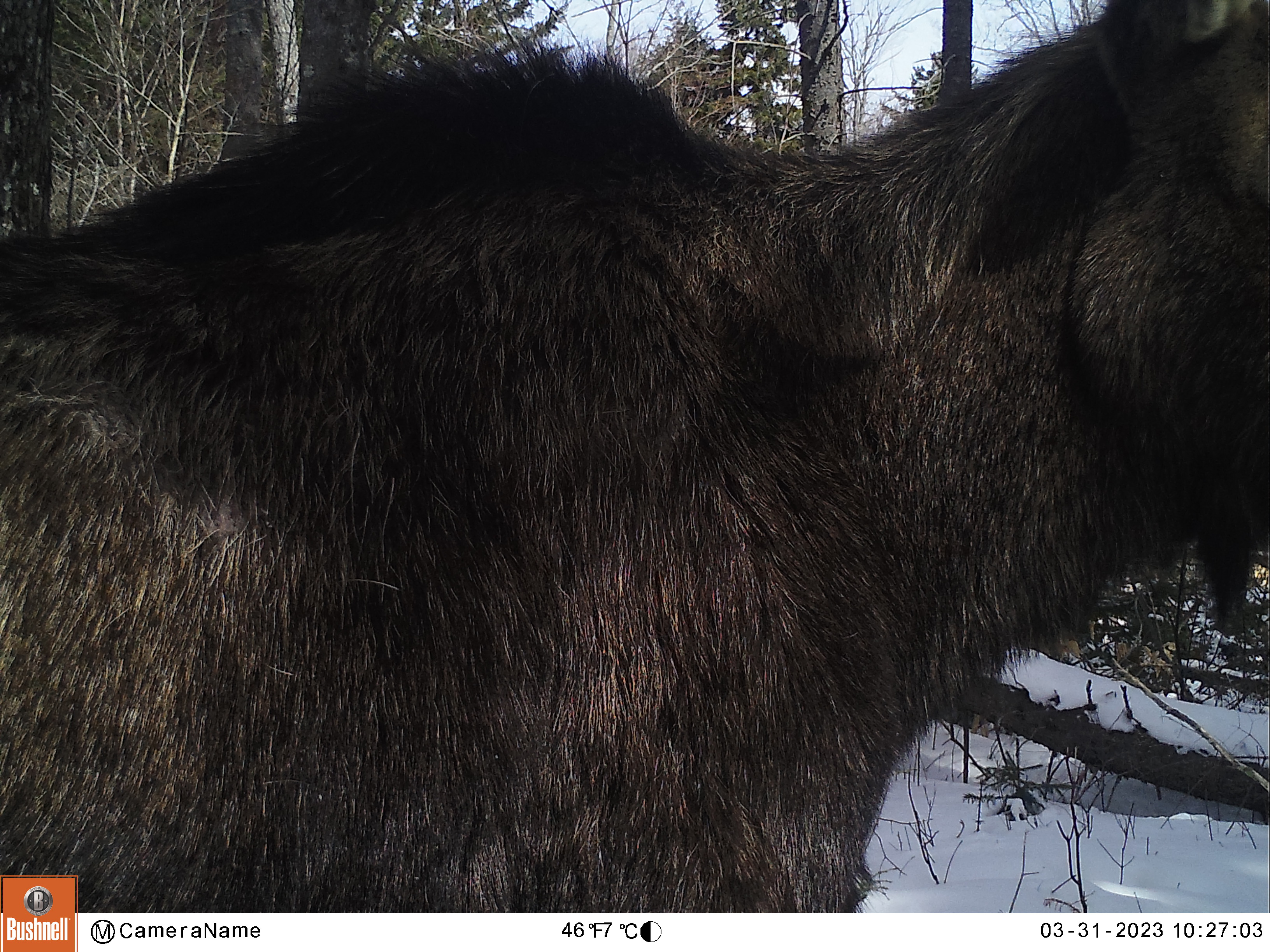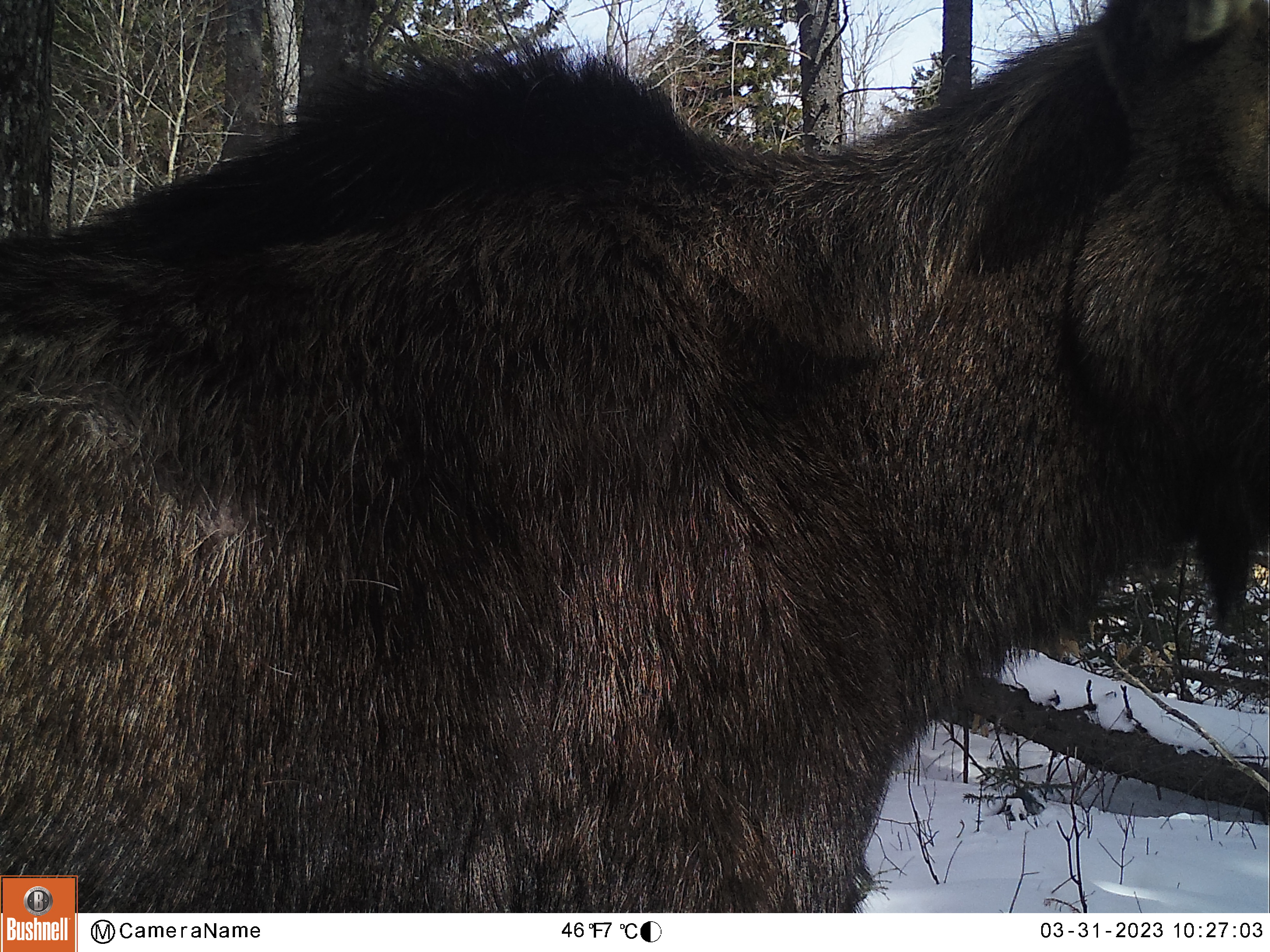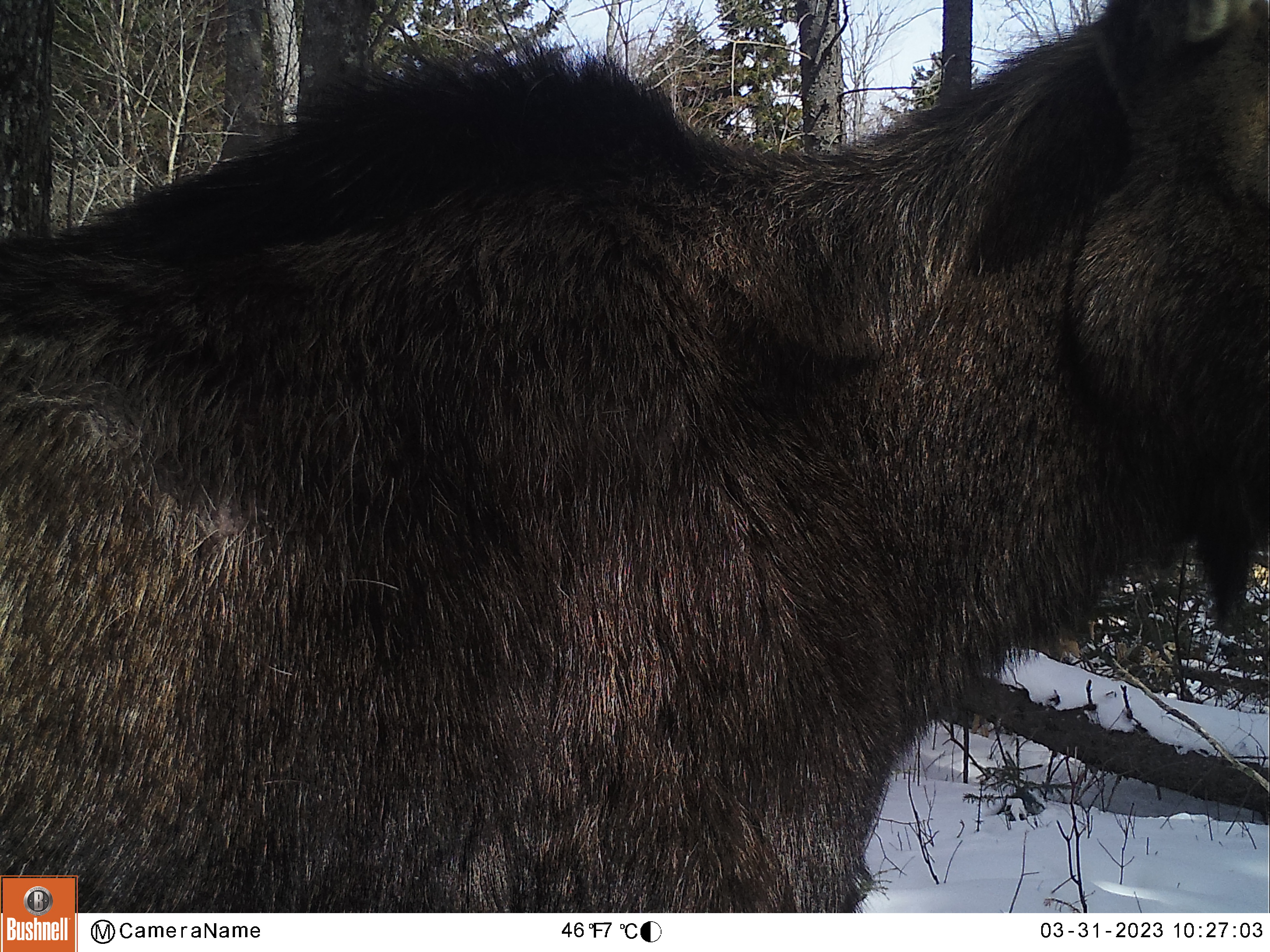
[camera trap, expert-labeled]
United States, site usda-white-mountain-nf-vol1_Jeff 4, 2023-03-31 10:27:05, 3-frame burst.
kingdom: Animalia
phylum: Chordata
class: Mammalia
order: Artiodactyla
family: Cervidae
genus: Alces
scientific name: Alces alces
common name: moose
Moose (Alces alces).